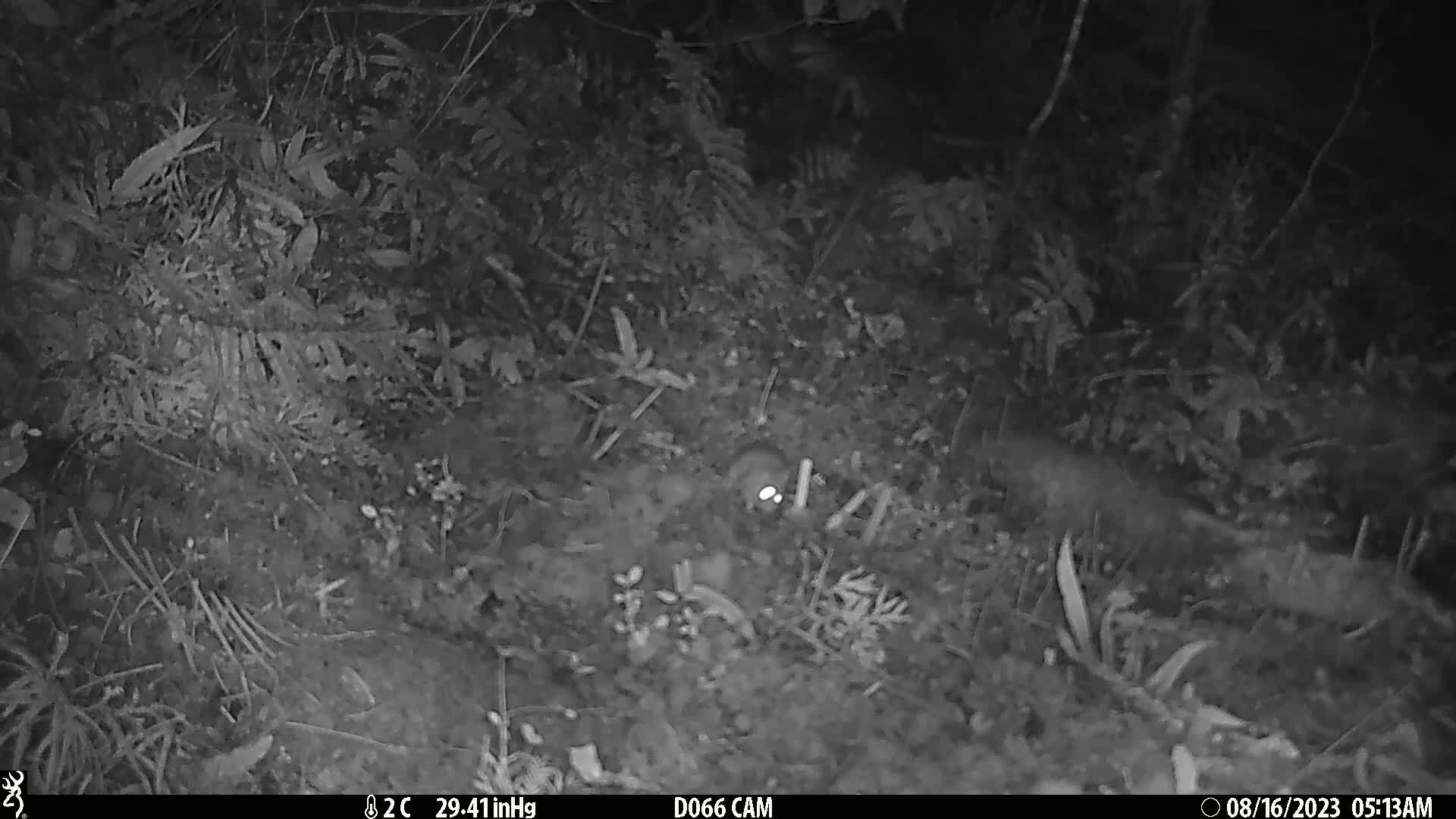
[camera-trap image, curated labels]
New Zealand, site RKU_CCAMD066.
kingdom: Animalia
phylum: Chordata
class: Mammalia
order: Rodentia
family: Muridae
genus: Rattus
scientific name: Rattus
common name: rat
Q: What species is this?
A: Rat (Rattus).